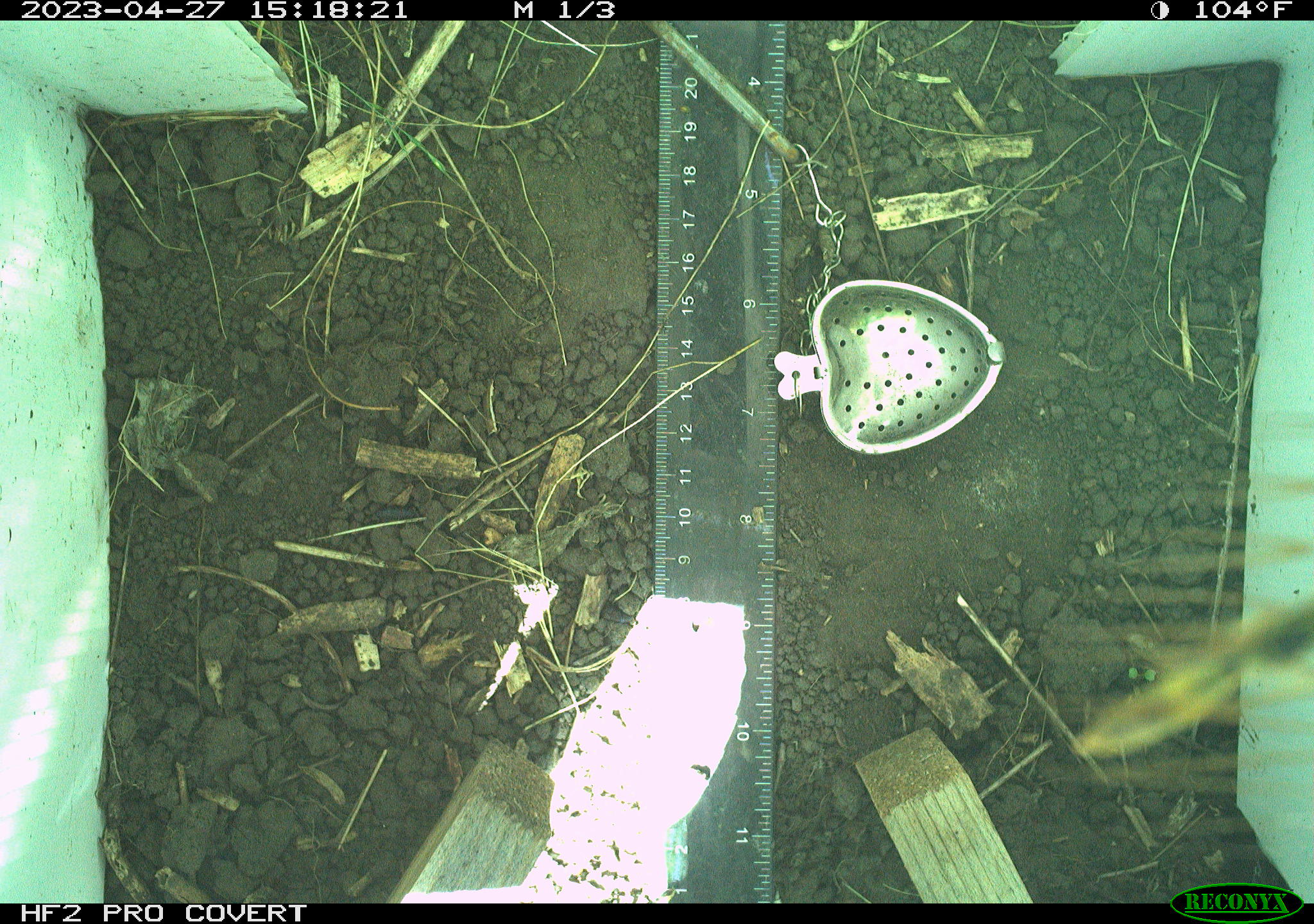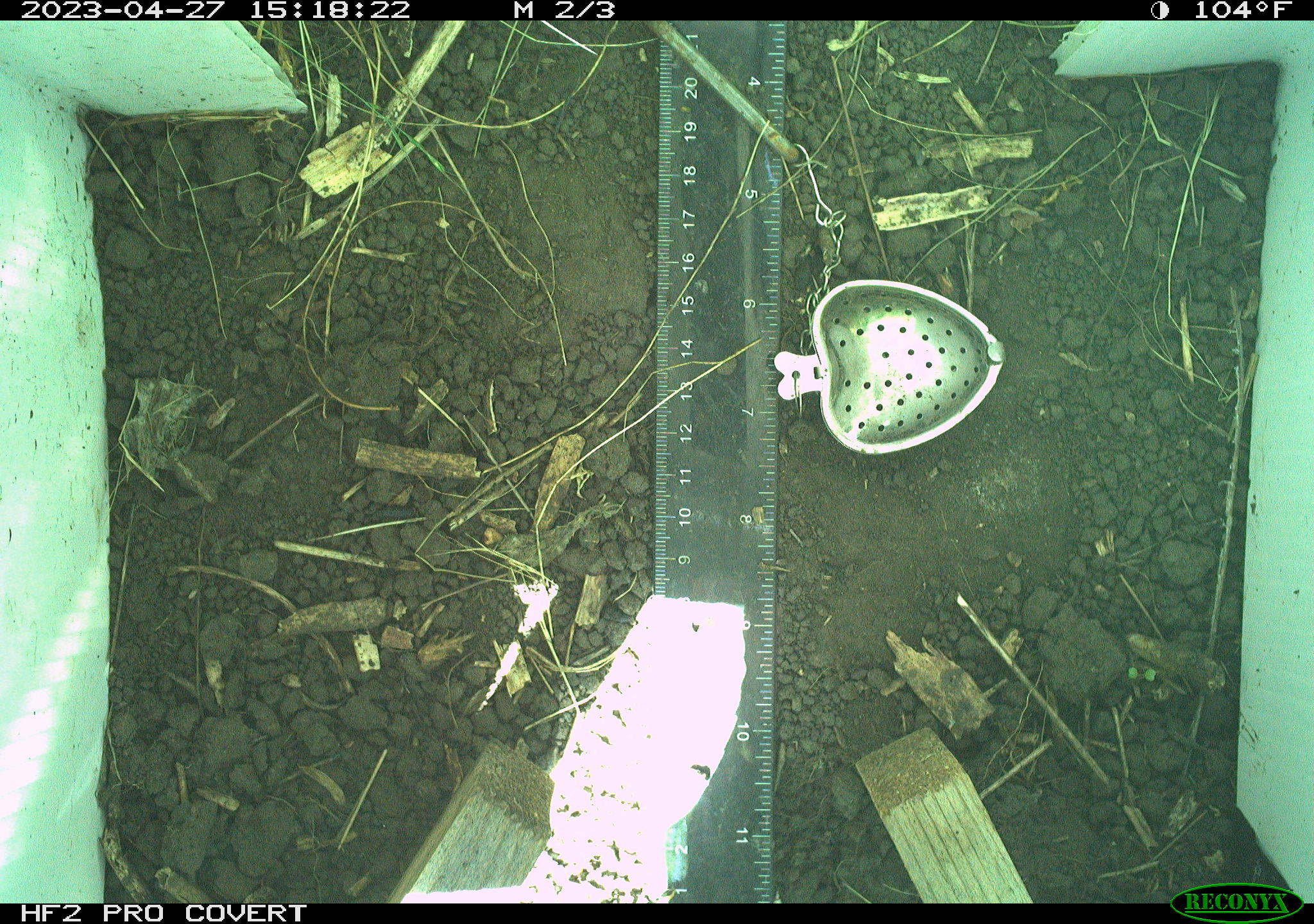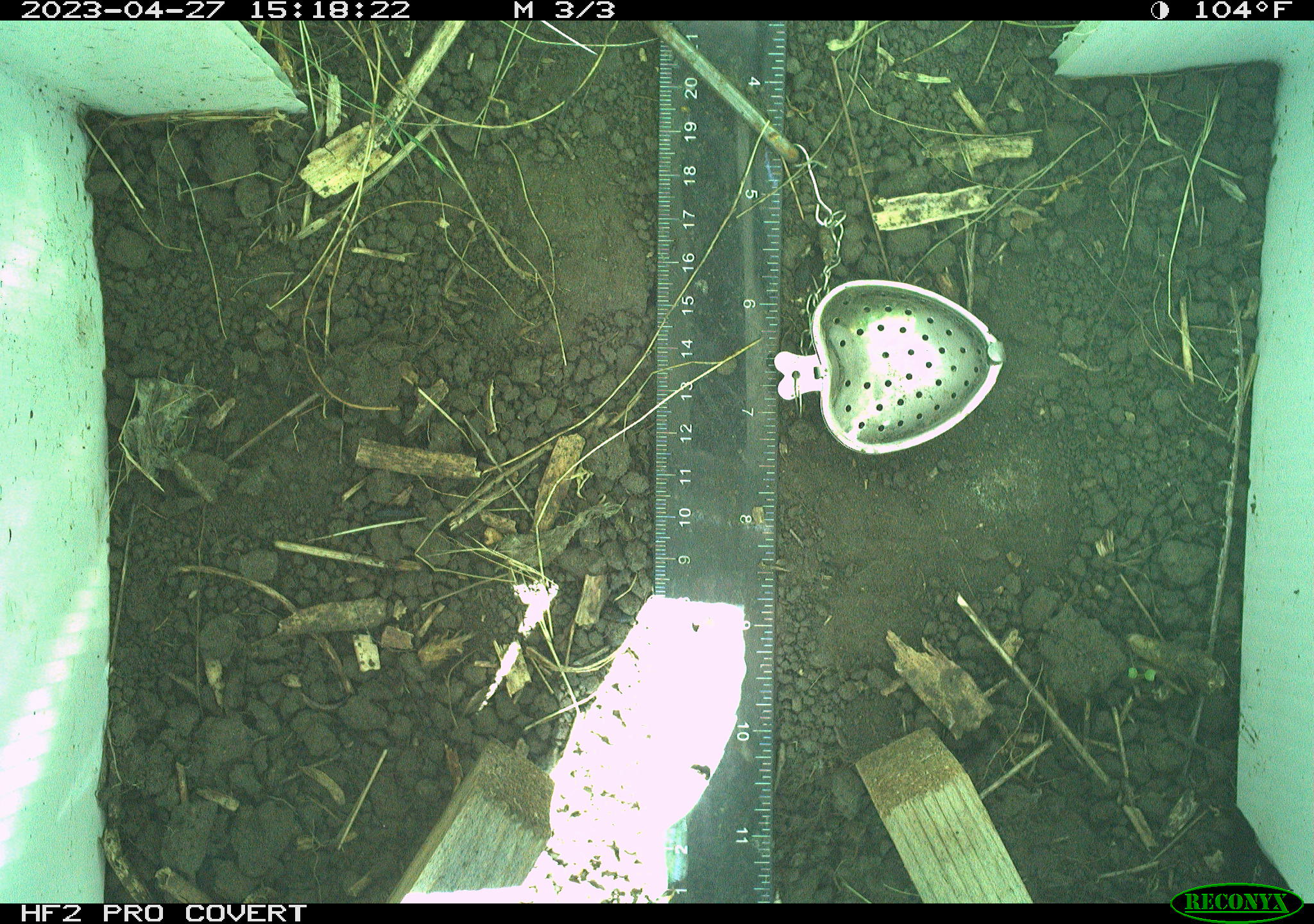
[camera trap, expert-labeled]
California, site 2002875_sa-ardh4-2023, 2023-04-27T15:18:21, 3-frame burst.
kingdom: Animalia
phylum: Arthropoda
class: Insecta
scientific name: Insecta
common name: insect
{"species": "insect (Insecta)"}